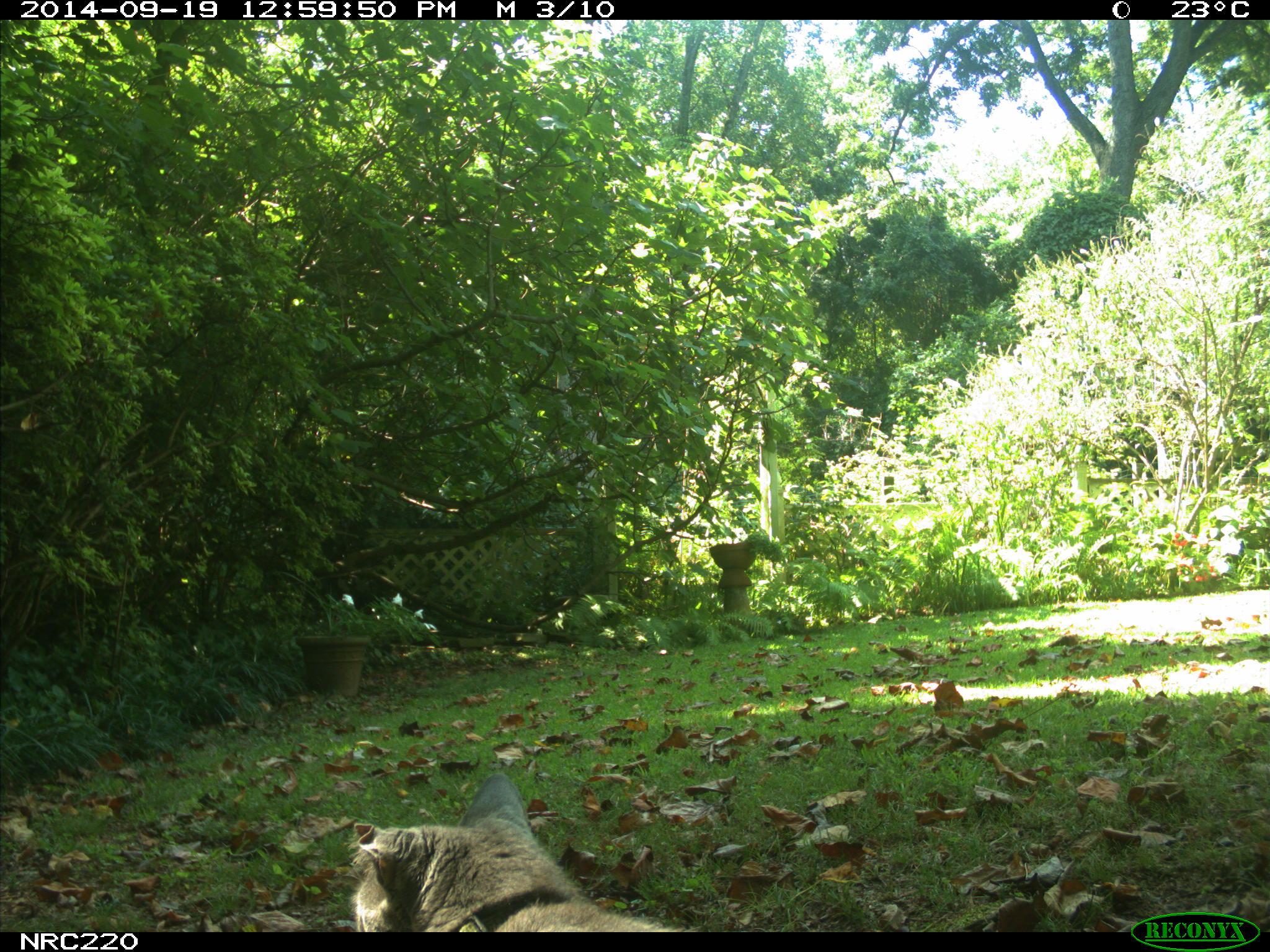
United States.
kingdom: Animalia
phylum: Chordata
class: Mammalia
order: Carnivora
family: Felidae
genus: Felis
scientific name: Felis catus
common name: domestic cat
Domestic Cat (Felis catus).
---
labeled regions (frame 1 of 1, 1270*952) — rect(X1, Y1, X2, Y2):
Domestic Cat: rect(333, 786, 649, 935)